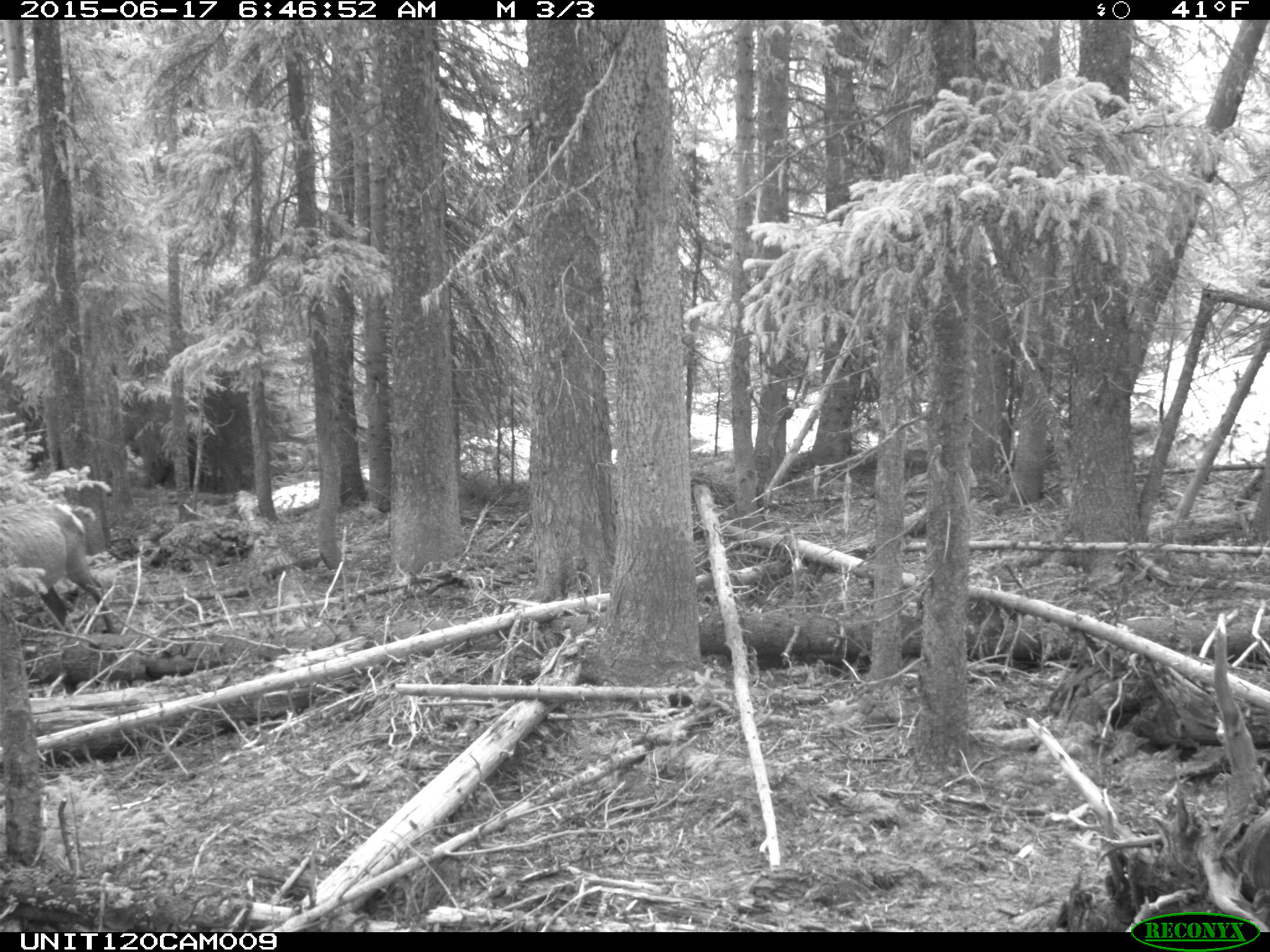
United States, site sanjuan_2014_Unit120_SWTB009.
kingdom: Animalia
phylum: Chordata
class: Mammalia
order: Artiodactyla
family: Cervidae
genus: Cervus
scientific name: Cervus elaphus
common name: red deer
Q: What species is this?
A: Cervus elaphus (red deer).